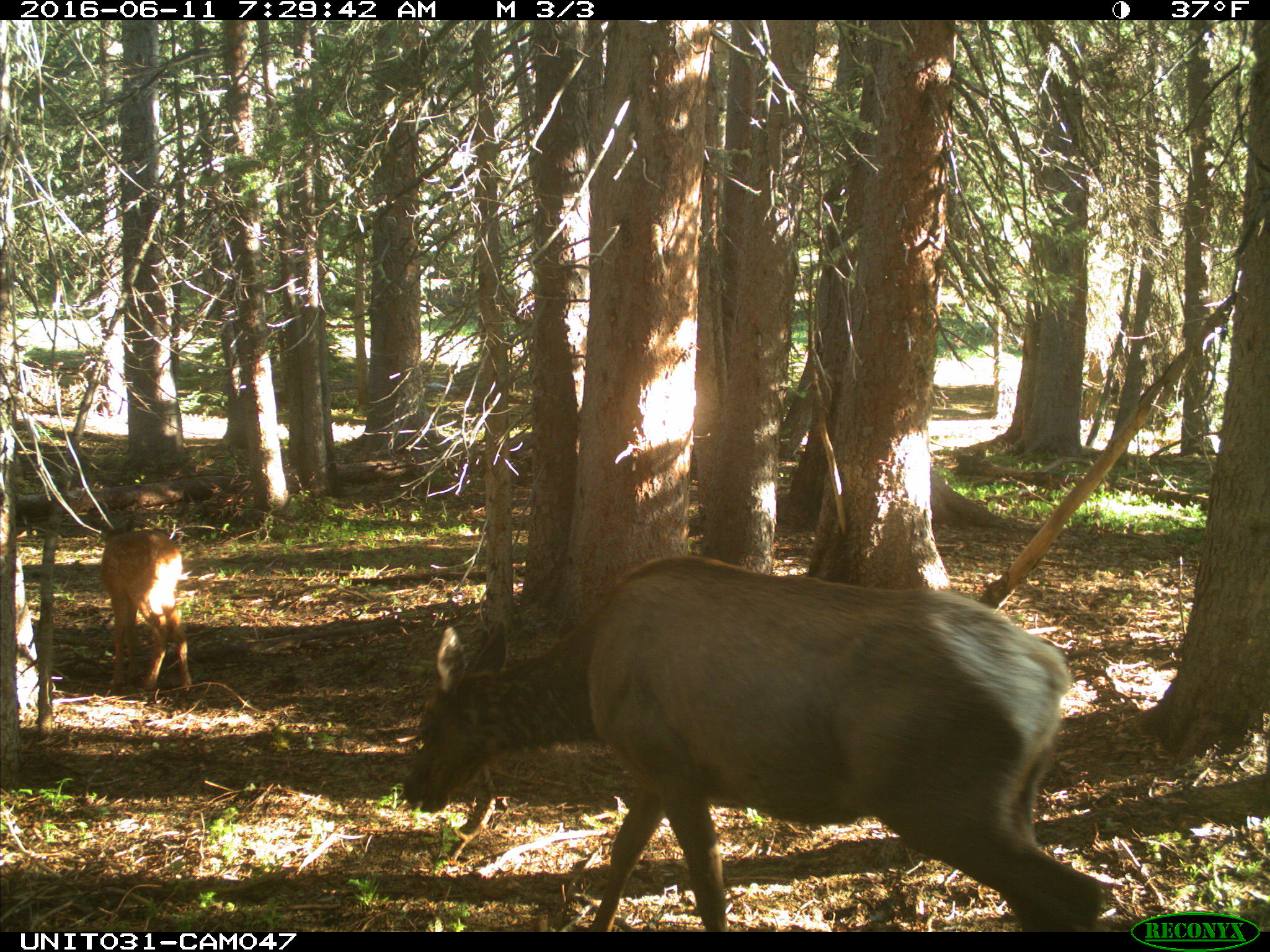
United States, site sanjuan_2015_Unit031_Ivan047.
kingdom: Animalia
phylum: Chordata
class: Mammalia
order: Artiodactyla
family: Cervidae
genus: Cervus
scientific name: Cervus elaphus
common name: red deer